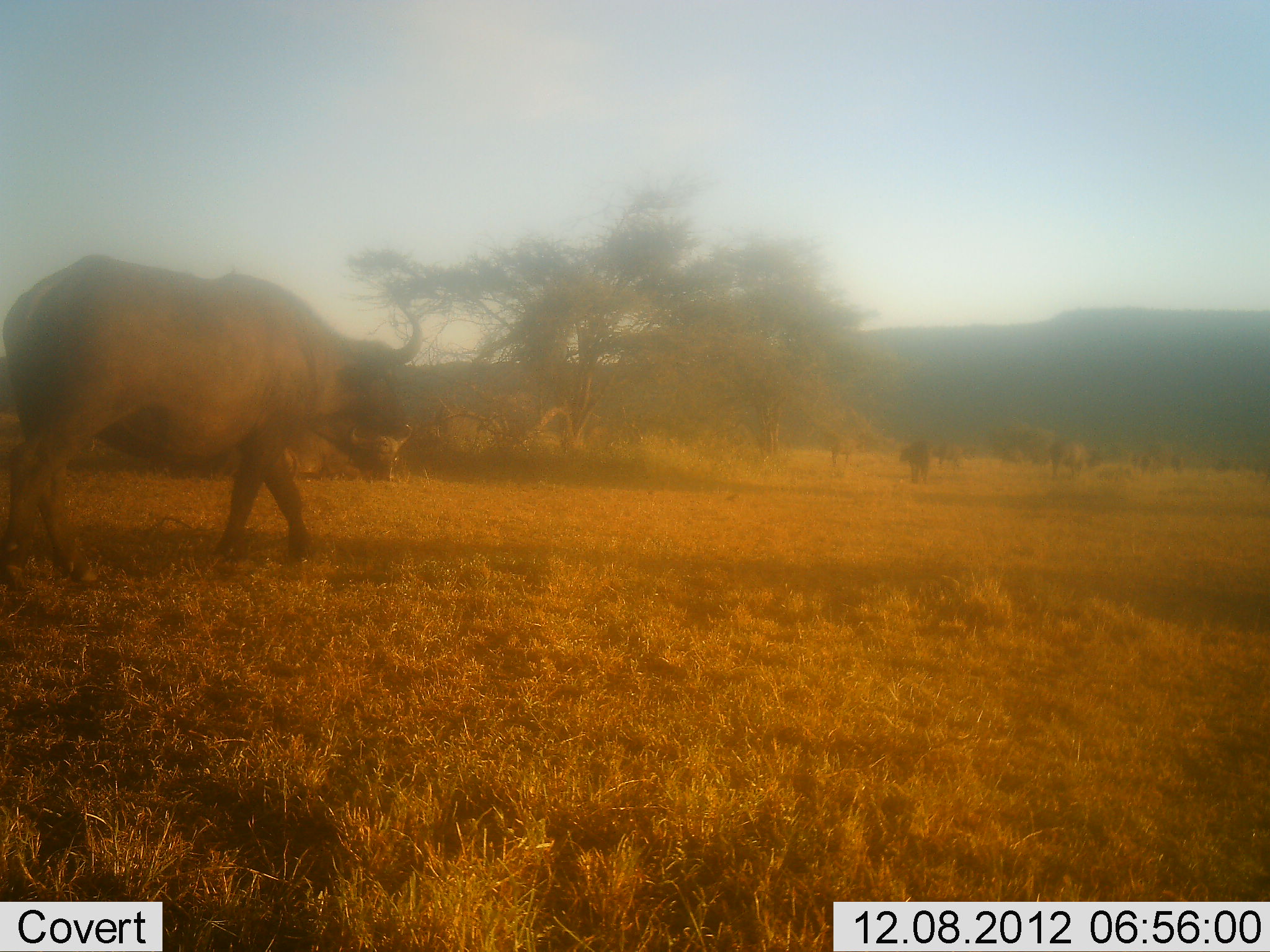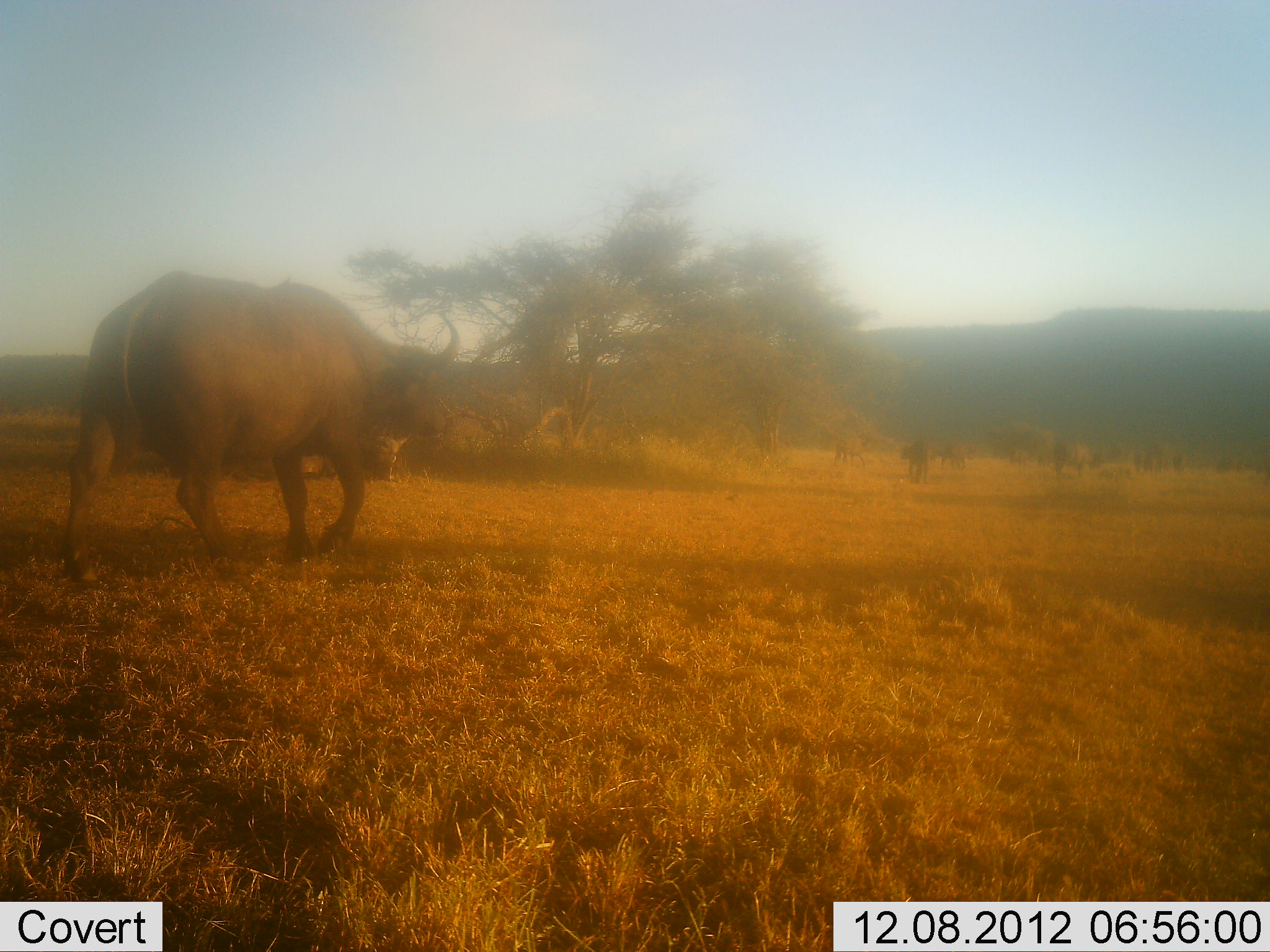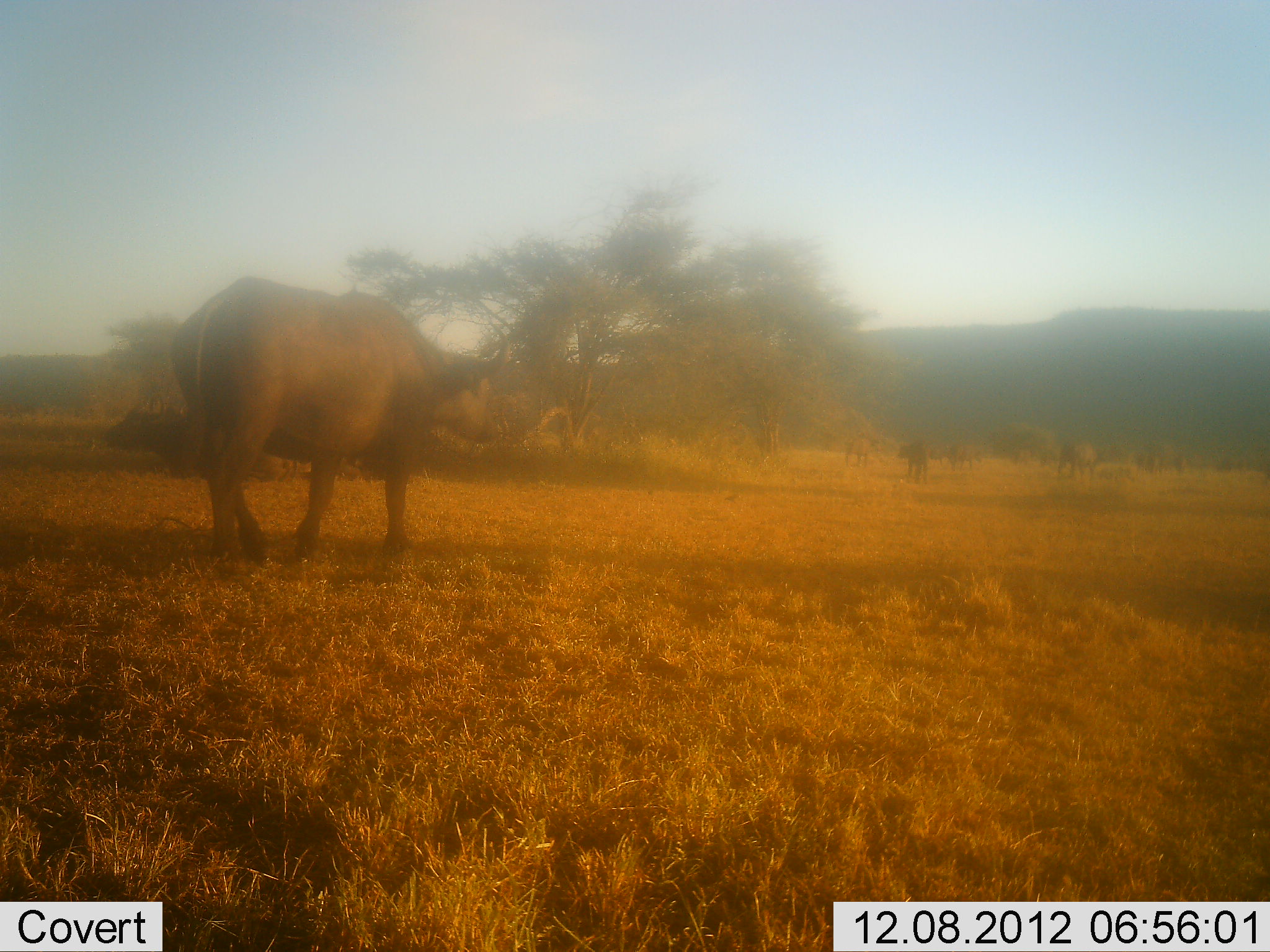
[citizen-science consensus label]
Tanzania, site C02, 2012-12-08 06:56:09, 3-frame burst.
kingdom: Animalia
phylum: Chordata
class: Mammalia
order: Artiodactyla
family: Bovidae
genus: Syncerus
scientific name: Syncerus caffer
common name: cape buffalo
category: buffalo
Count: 1.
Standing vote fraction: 12%.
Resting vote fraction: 0%.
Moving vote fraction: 100%.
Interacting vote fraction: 0%.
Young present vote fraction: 12%.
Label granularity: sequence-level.